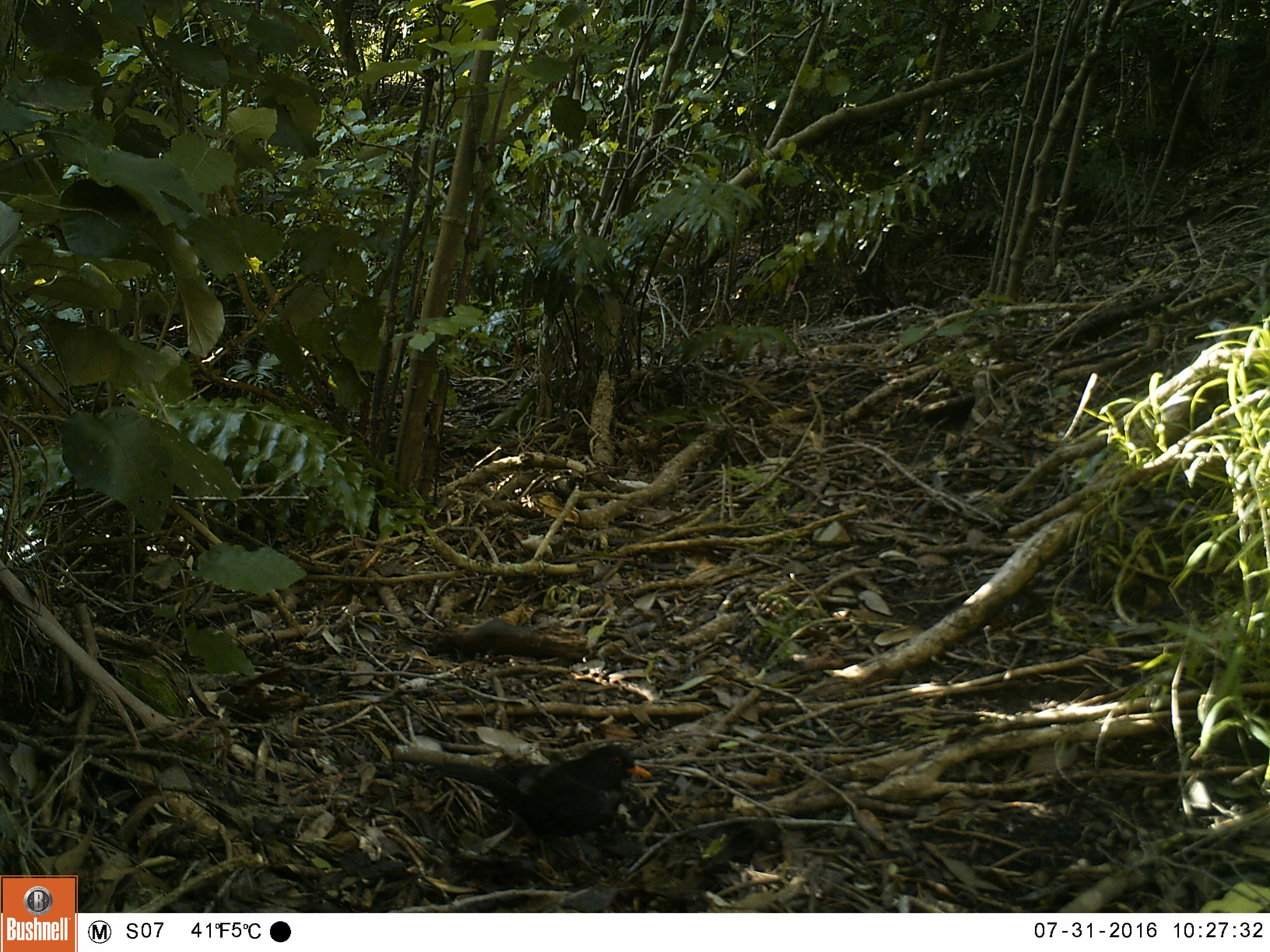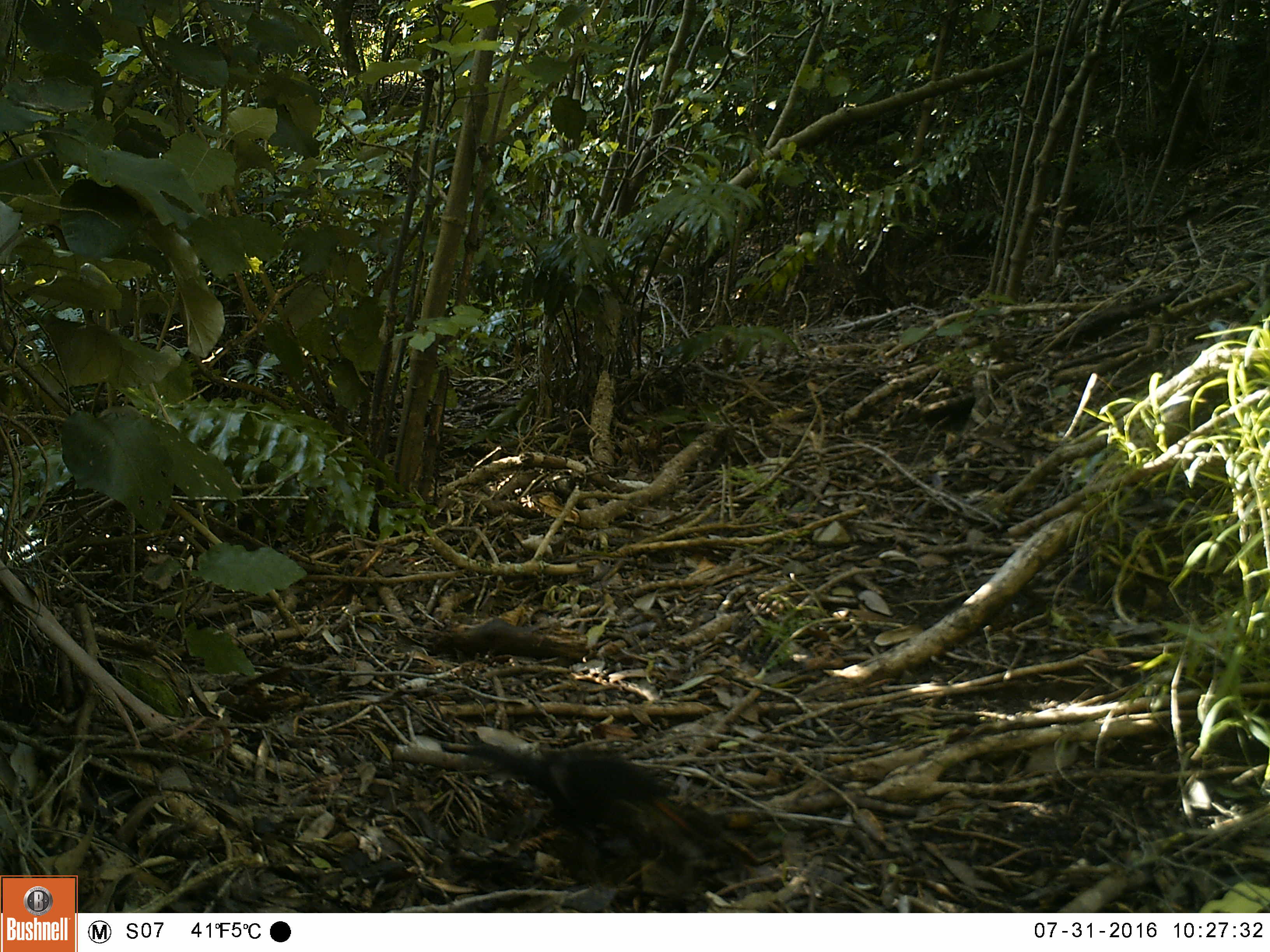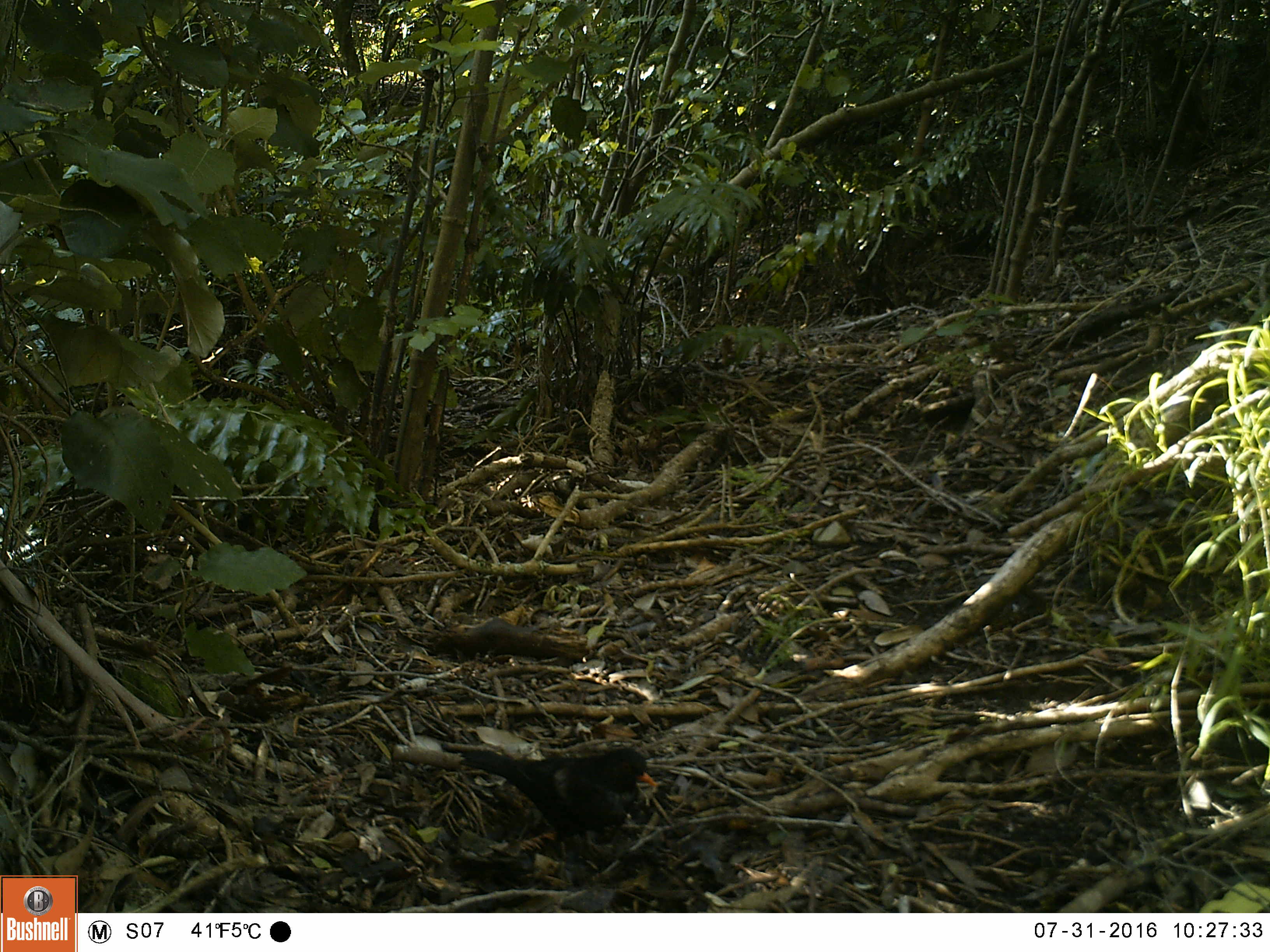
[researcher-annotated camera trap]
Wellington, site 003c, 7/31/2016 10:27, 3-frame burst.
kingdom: Animalia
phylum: Chordata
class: Aves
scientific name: Aves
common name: bird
Bird (Aves).